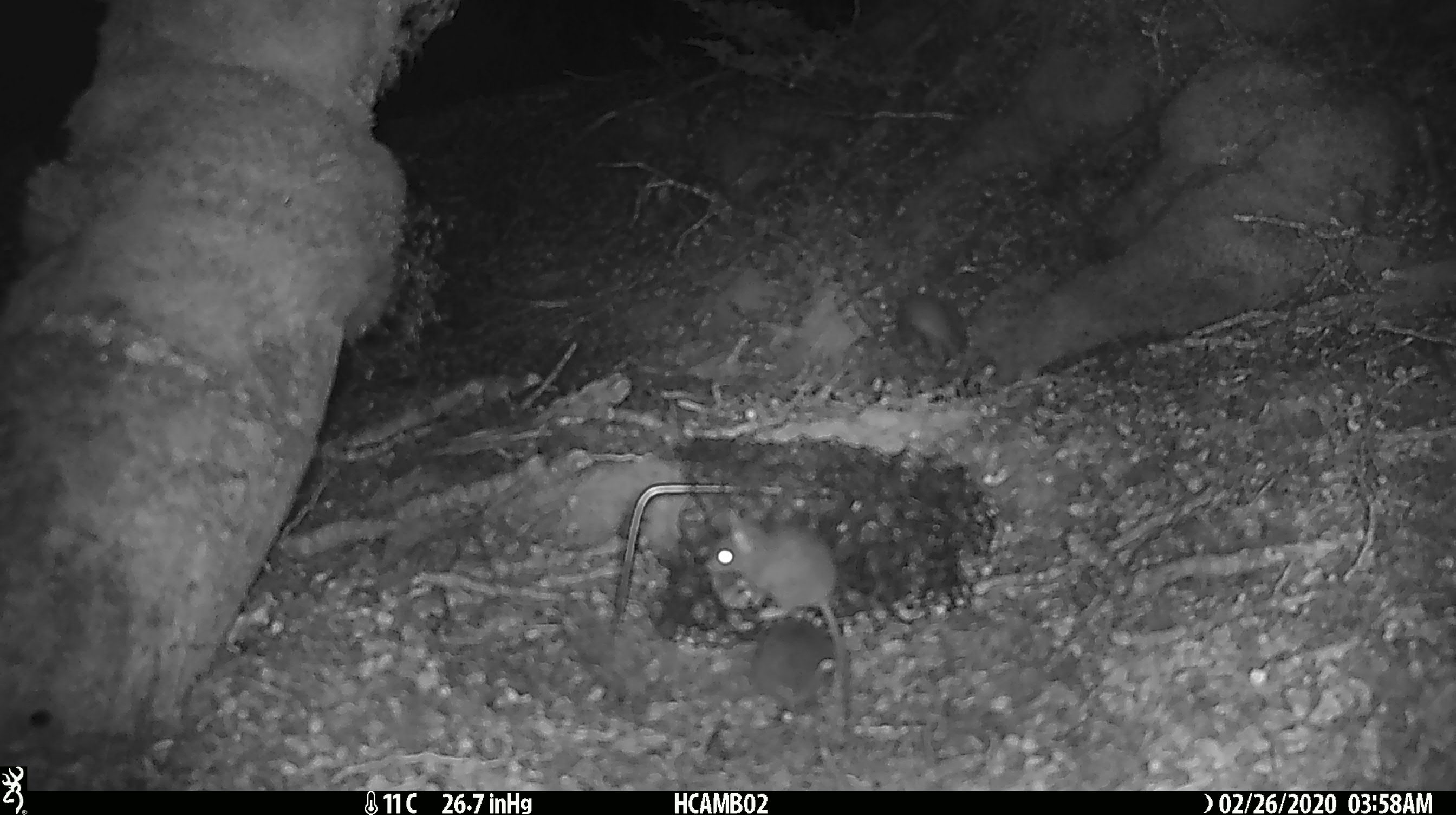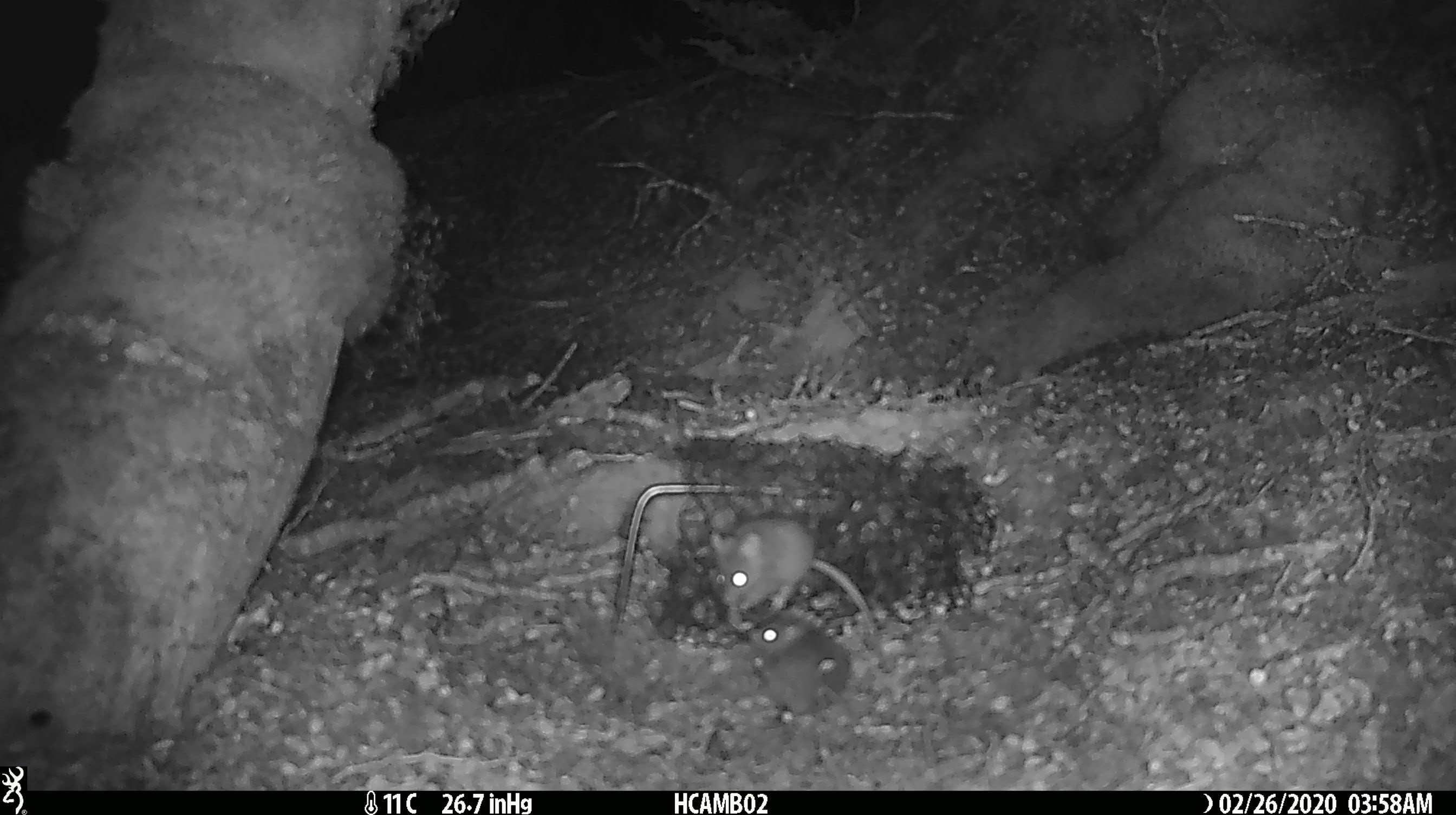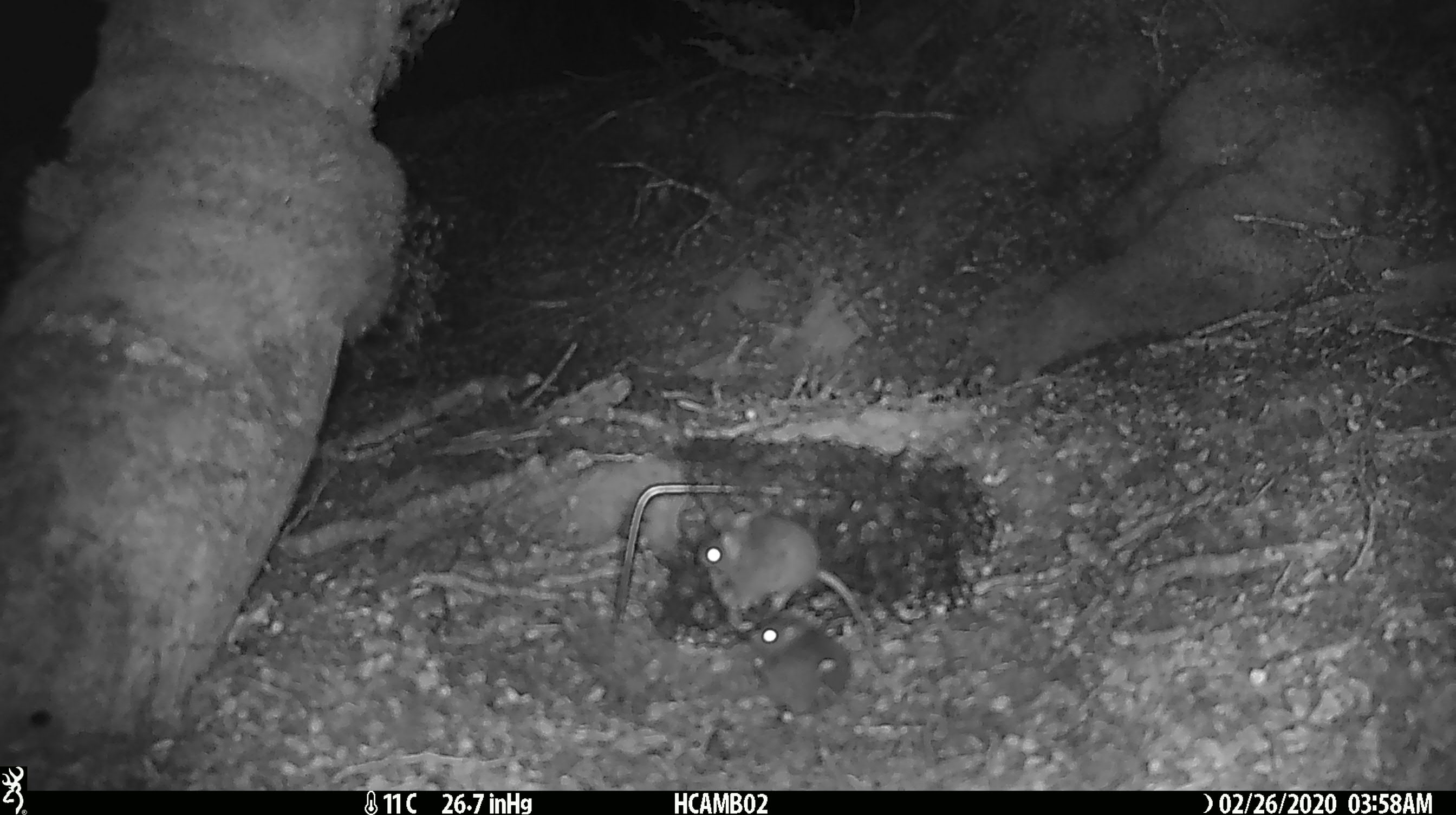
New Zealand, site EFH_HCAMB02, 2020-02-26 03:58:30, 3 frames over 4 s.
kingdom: Animalia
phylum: Chordata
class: Mammalia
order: Rodentia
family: Muridae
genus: Mus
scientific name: Mus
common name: mouse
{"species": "mouse (Mus)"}